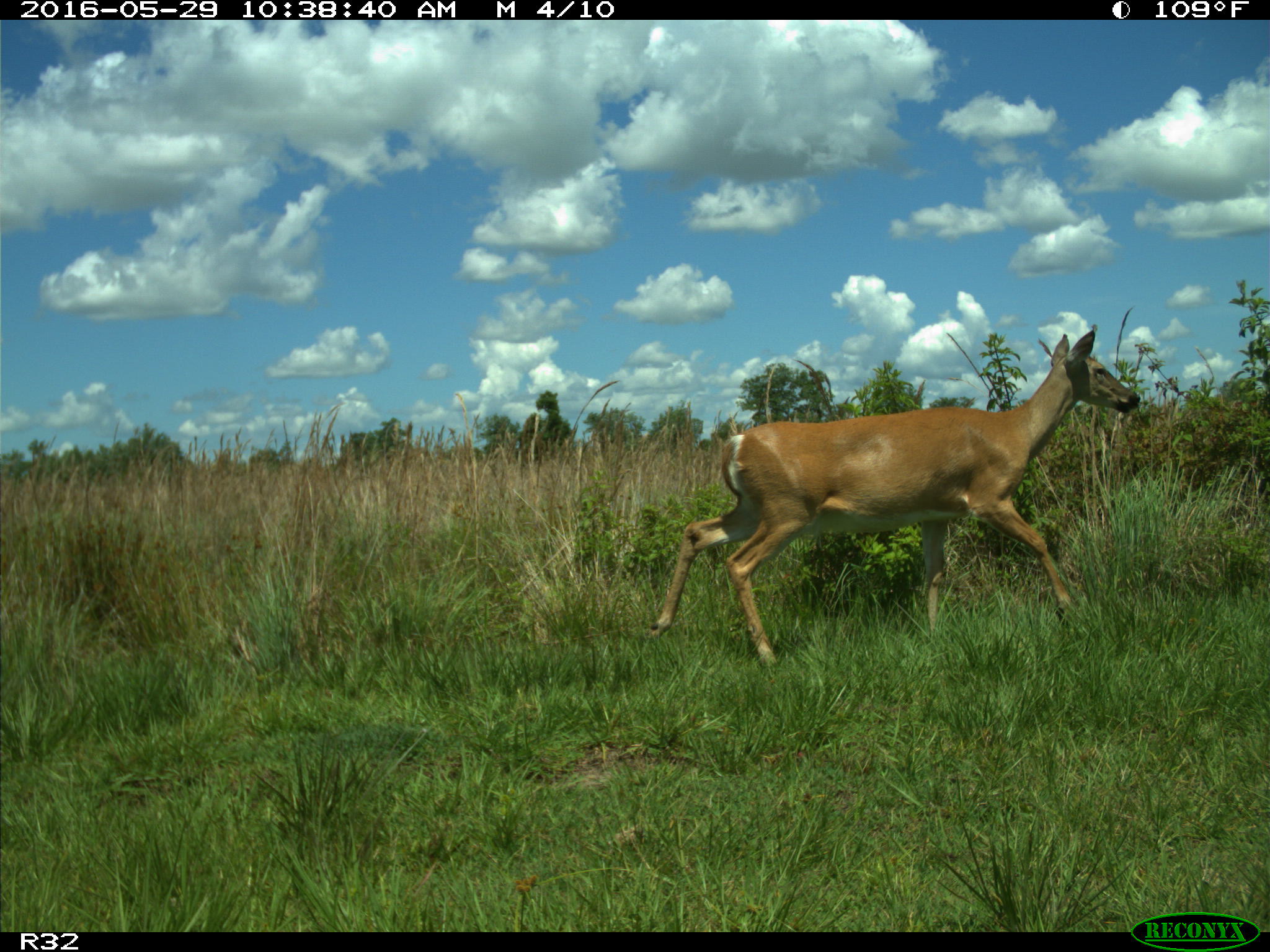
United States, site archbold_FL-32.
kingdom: Animalia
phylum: Chordata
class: Mammalia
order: Artiodactyla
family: Cervidae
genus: Odocoileus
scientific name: Odocoileus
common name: deer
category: unidentified deer